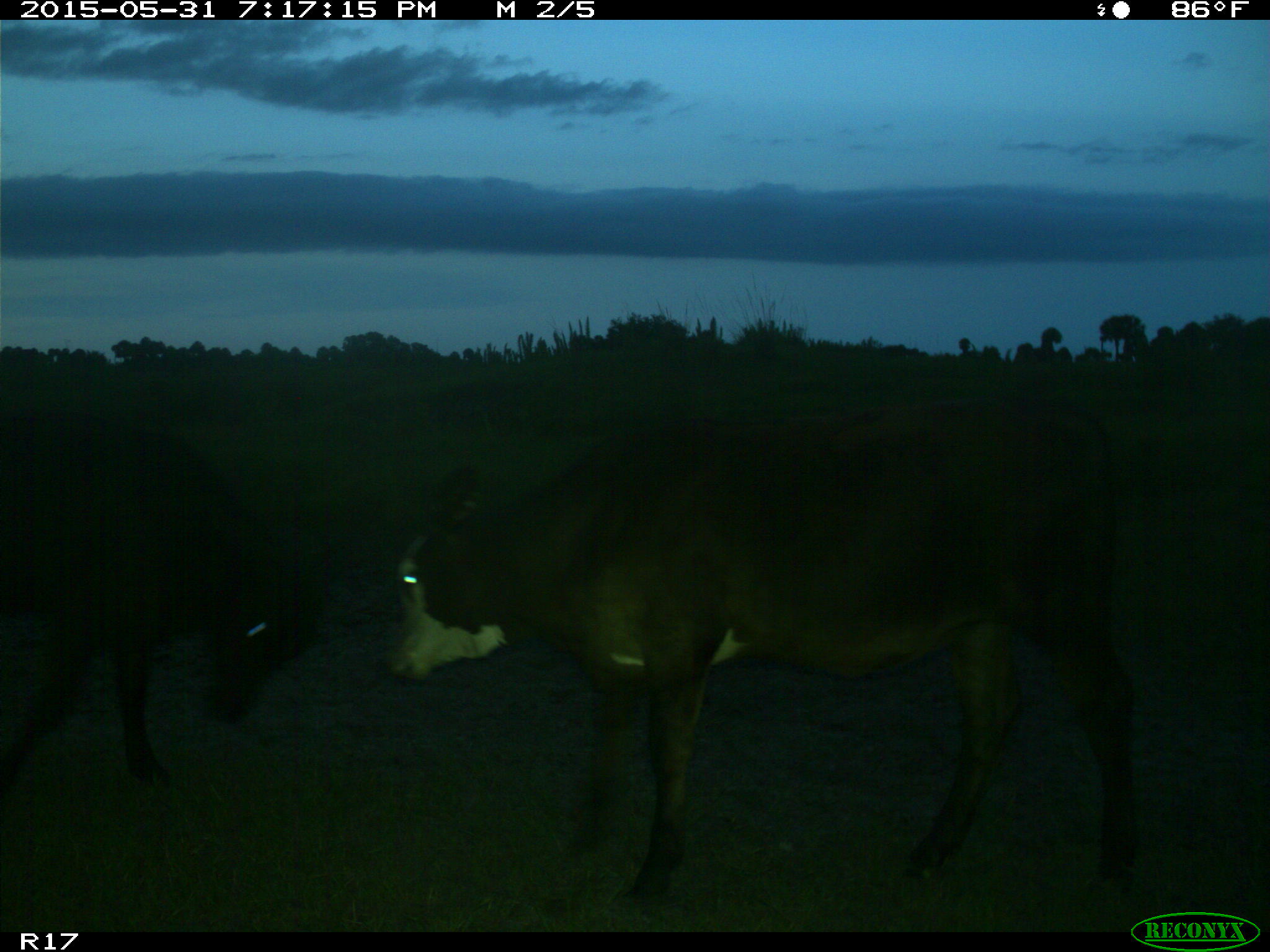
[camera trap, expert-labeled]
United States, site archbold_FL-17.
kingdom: Animalia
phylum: Chordata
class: Mammalia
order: Artiodactyla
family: Bovidae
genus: Bos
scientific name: Bos taurus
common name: domestic cow